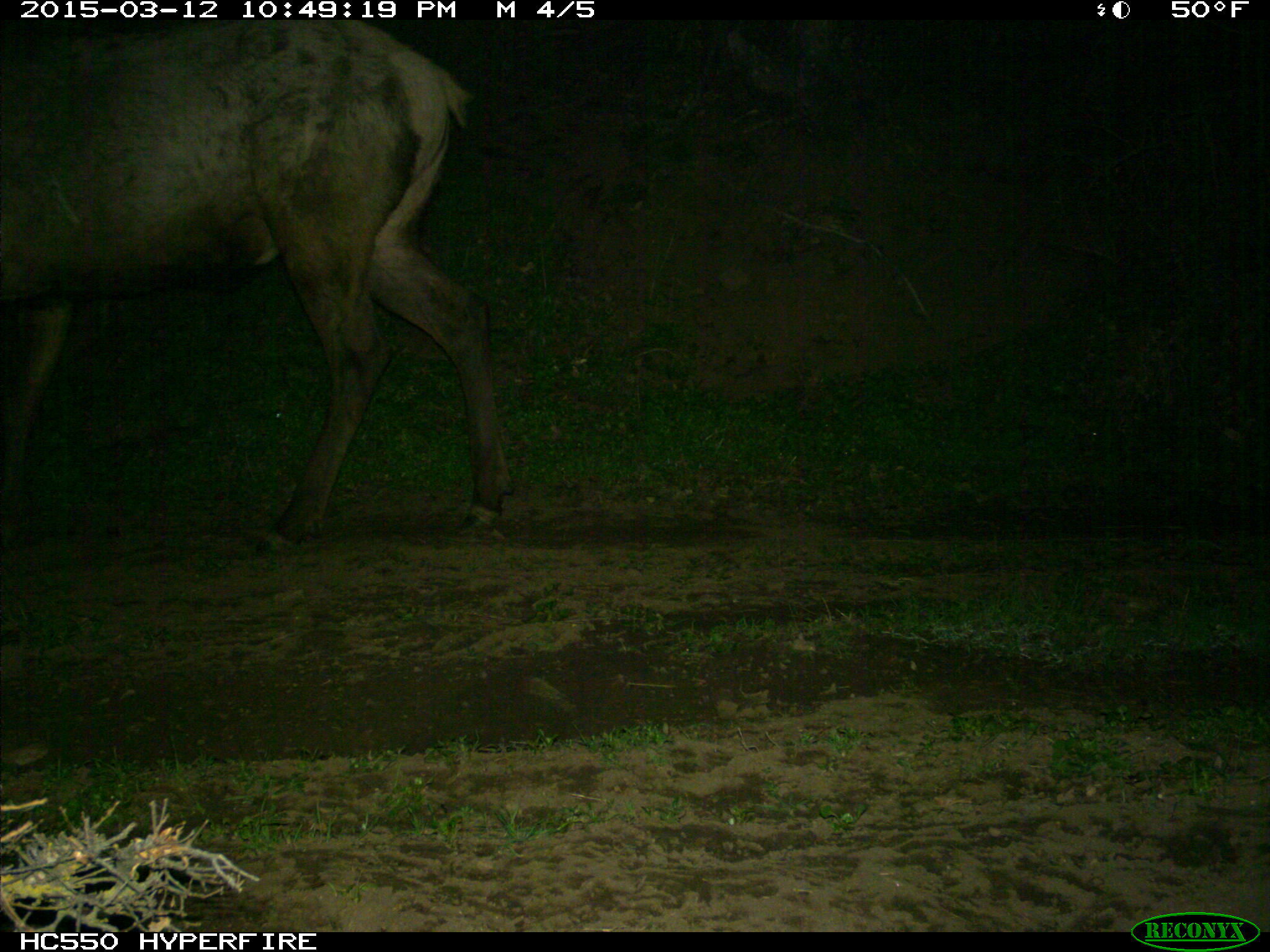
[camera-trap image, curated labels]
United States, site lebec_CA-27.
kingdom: Animalia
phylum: Chordata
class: Mammalia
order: Artiodactyla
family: Cervidae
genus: Cervus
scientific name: Cervus canadensis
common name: elk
Cervus canadensis (elk).